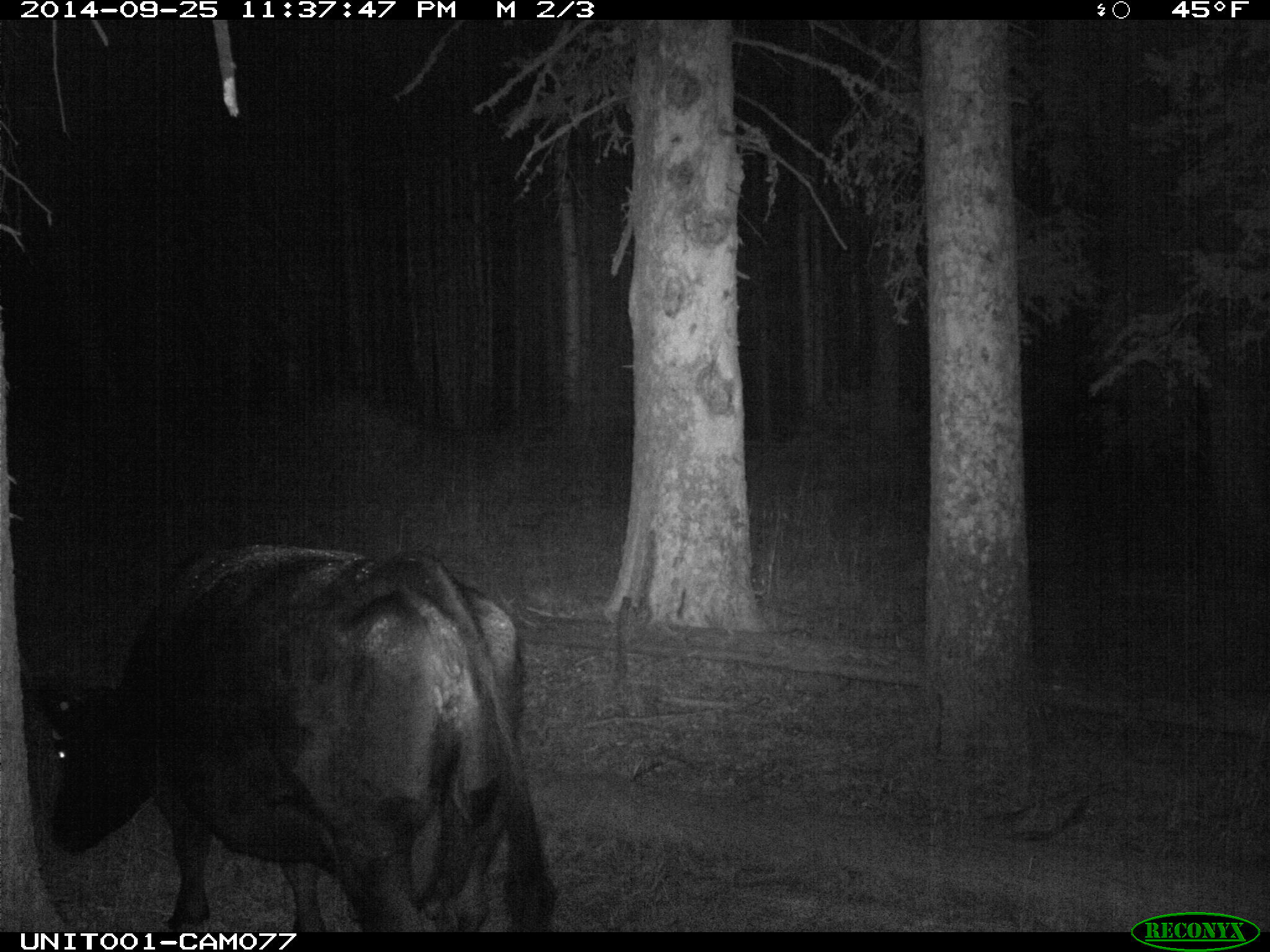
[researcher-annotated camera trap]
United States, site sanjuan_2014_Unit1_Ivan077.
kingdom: Animalia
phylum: Chordata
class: Mammalia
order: Artiodactyla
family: Bovidae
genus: Bos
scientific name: Bos taurus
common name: domestic cow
Bos taurus (domestic cow).